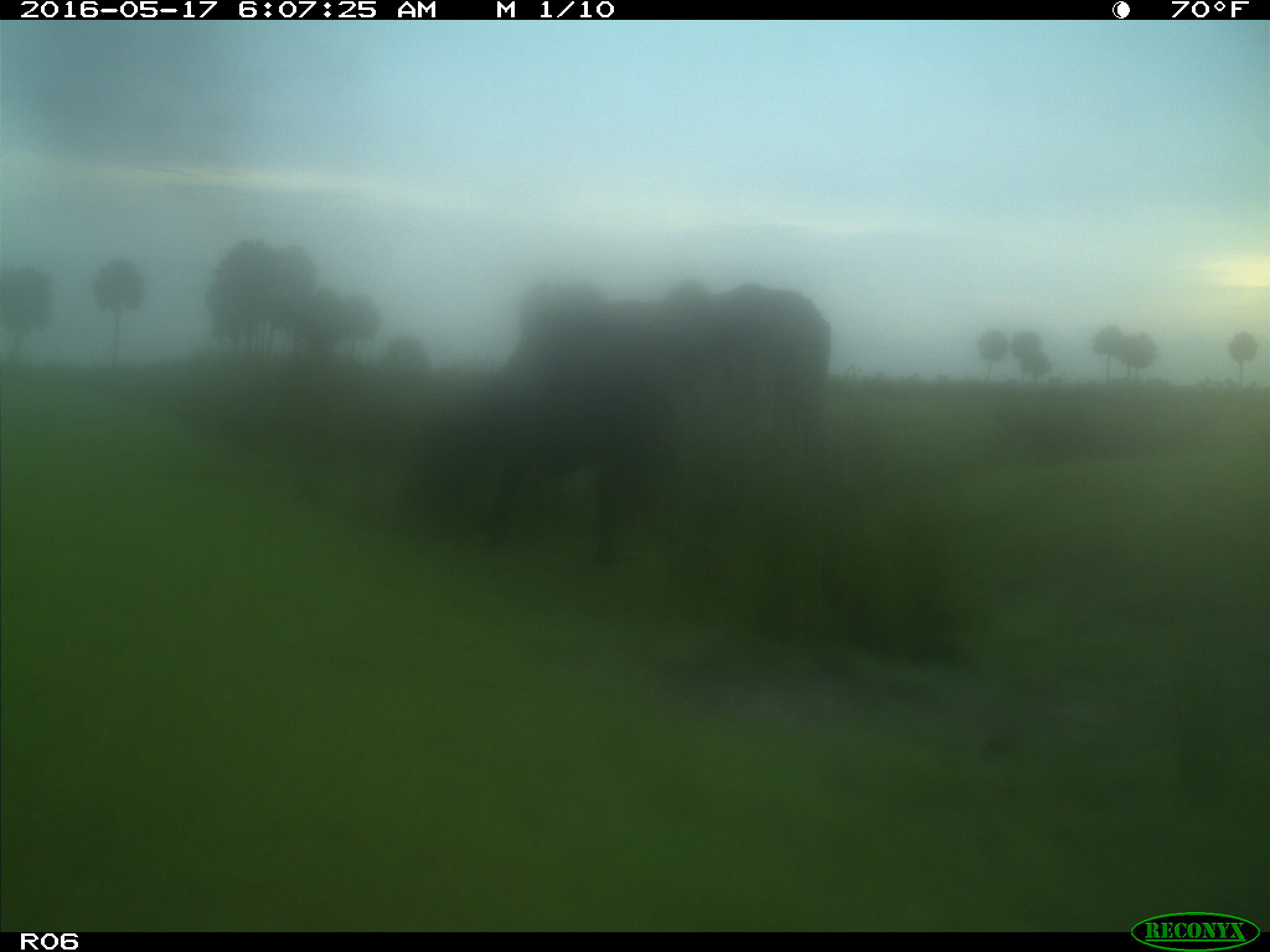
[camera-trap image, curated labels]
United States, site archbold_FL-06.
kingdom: Animalia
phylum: Chordata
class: Mammalia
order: Artiodactyla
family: Bovidae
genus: Bos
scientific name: Bos taurus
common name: domestic cow